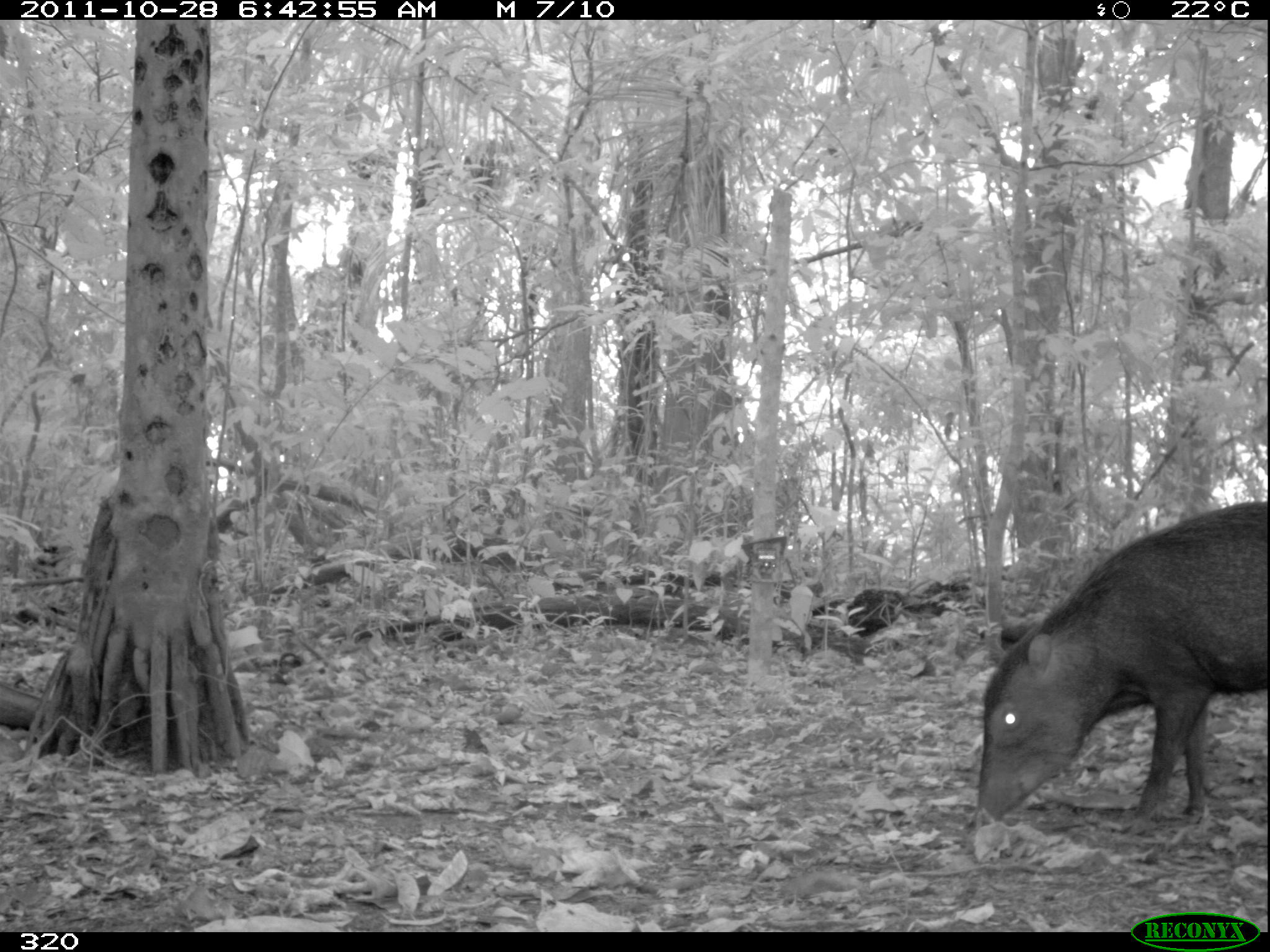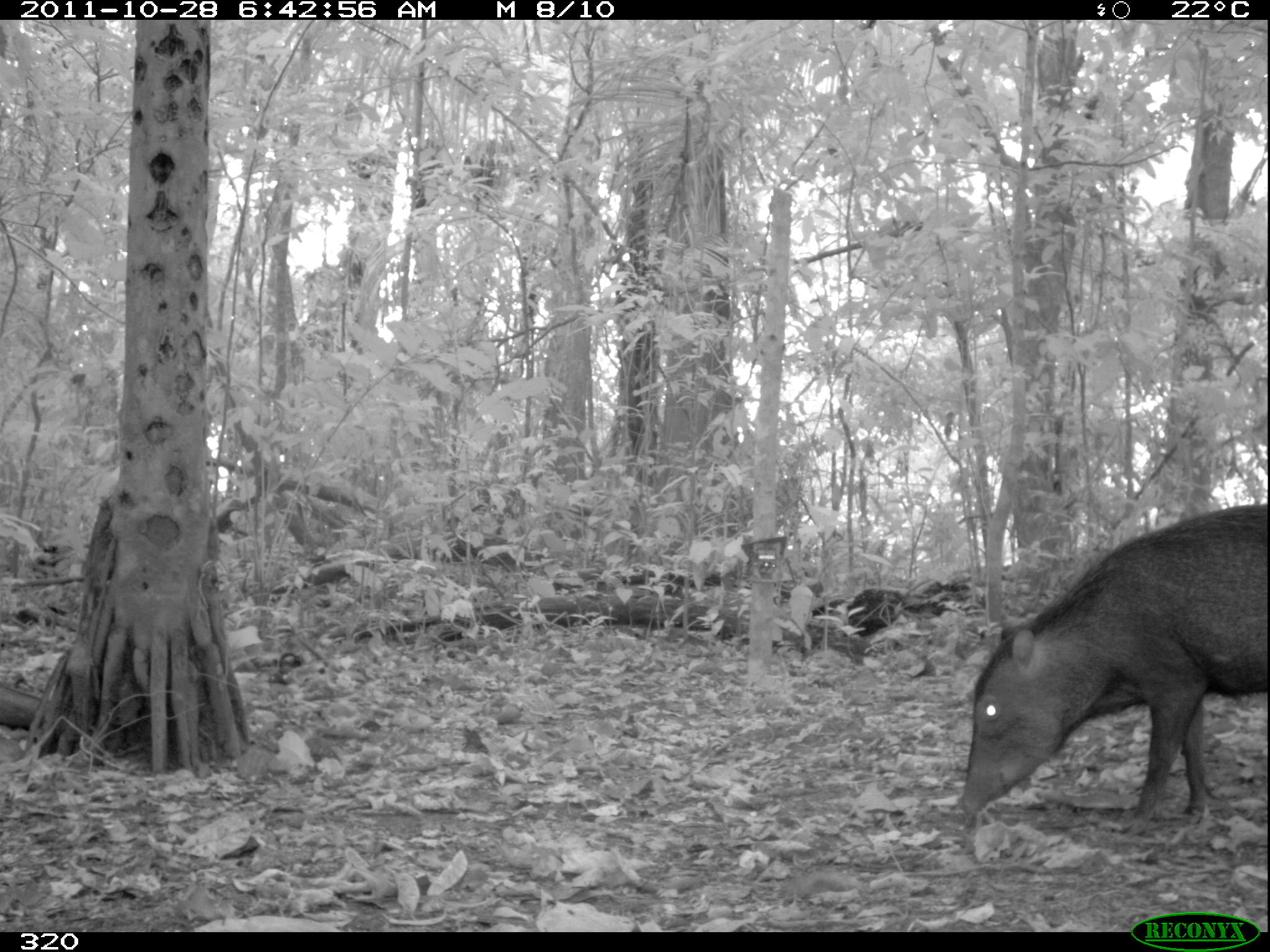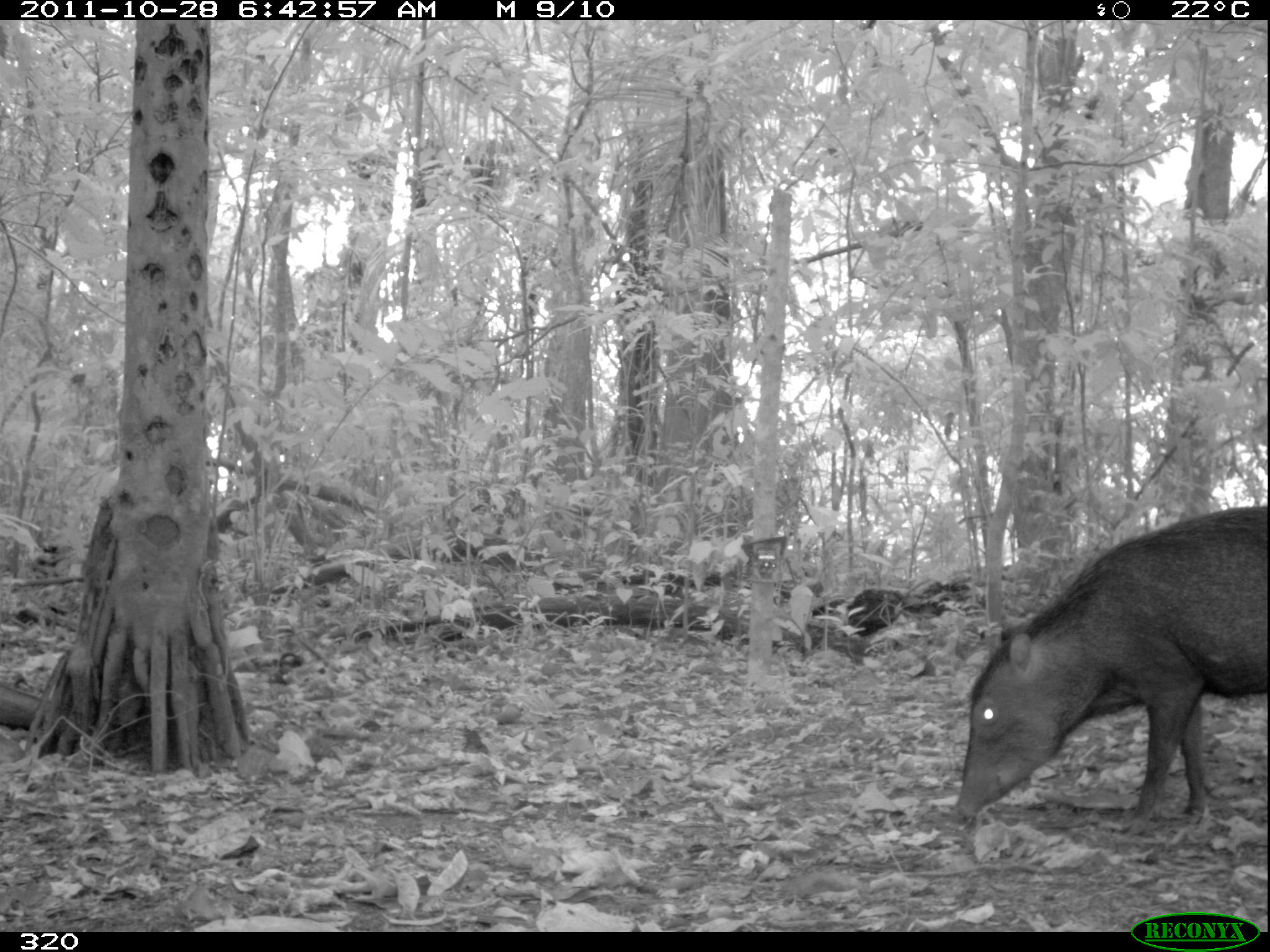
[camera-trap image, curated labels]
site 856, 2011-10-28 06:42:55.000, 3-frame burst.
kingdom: Animalia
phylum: Chordata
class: Mammalia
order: Artiodactyla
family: Tayassuidae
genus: Tayassu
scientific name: Tayassu pecari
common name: white-lipped peccary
Tayassu pecari (white-lipped peccary).